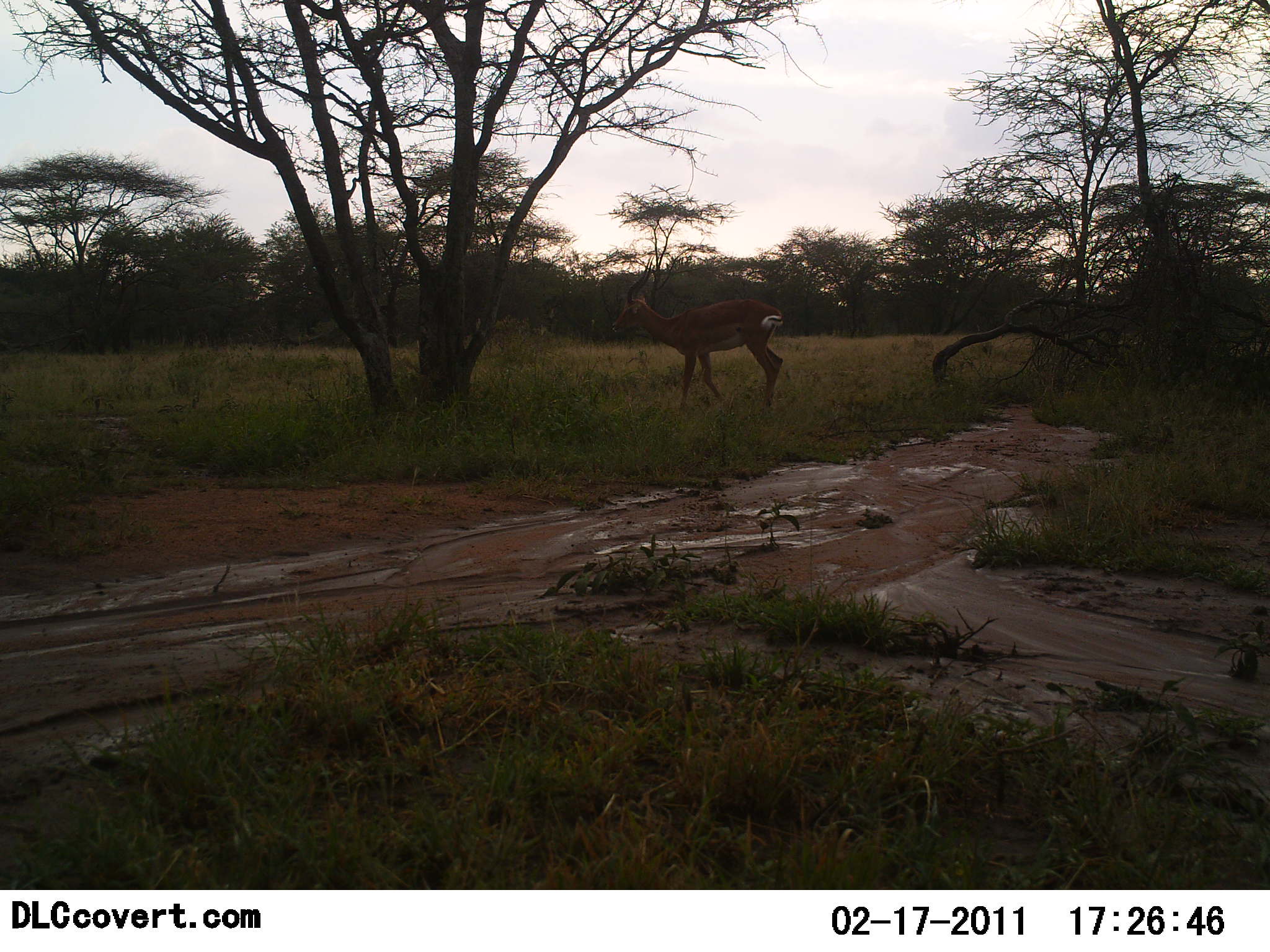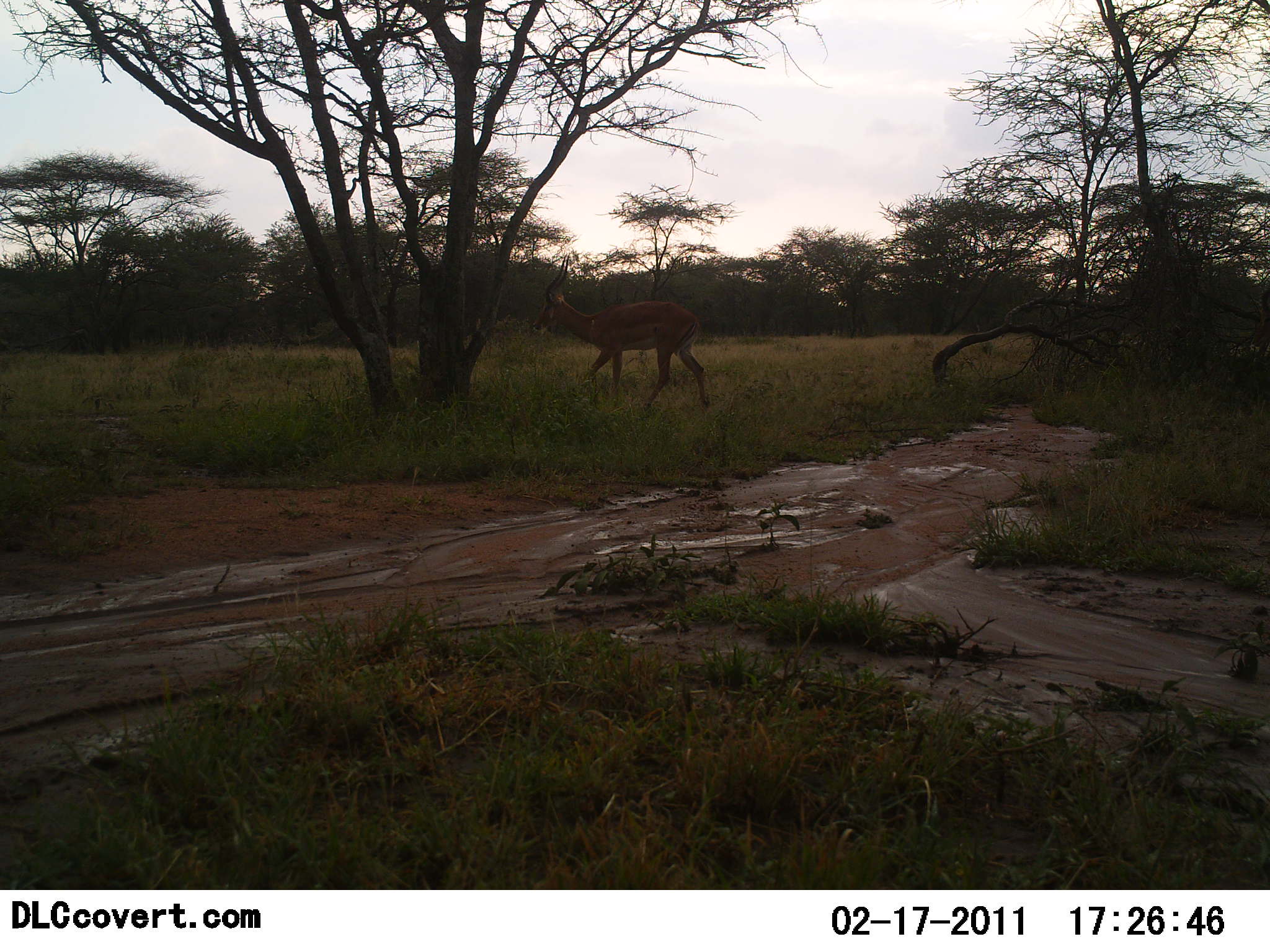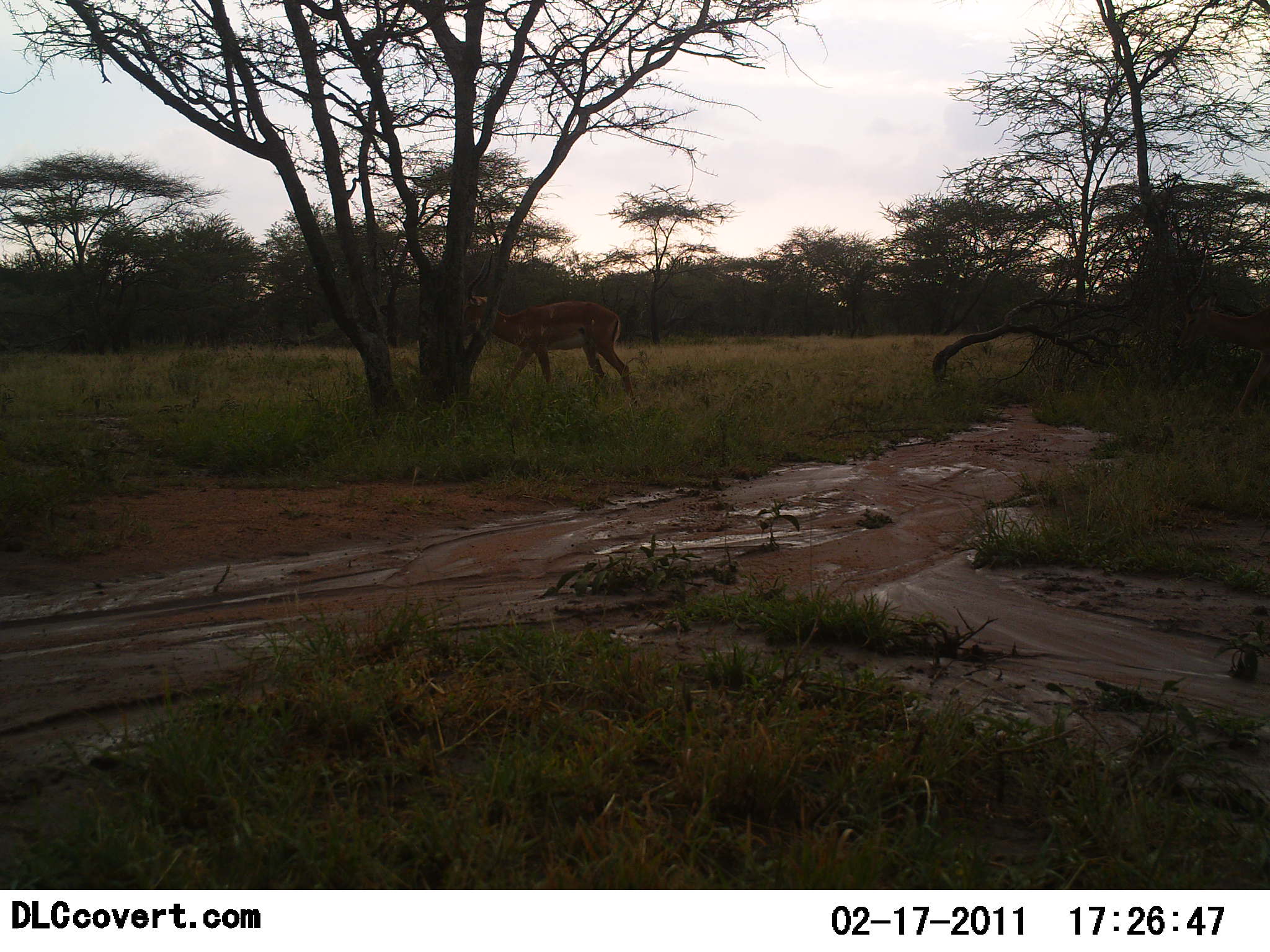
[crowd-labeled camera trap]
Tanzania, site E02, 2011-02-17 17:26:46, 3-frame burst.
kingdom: Animalia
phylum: Chordata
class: Mammalia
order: Artiodactyla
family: Bovidae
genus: Aepyceros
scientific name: Aepyceros melampus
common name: impala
Impala (Aepyceros melampus), count 1. Behavior (volunteer vote fractions): standing 0%, resting 0%, moving 100%, interacting 0%. Young present (vote fraction): 0%. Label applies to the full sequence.